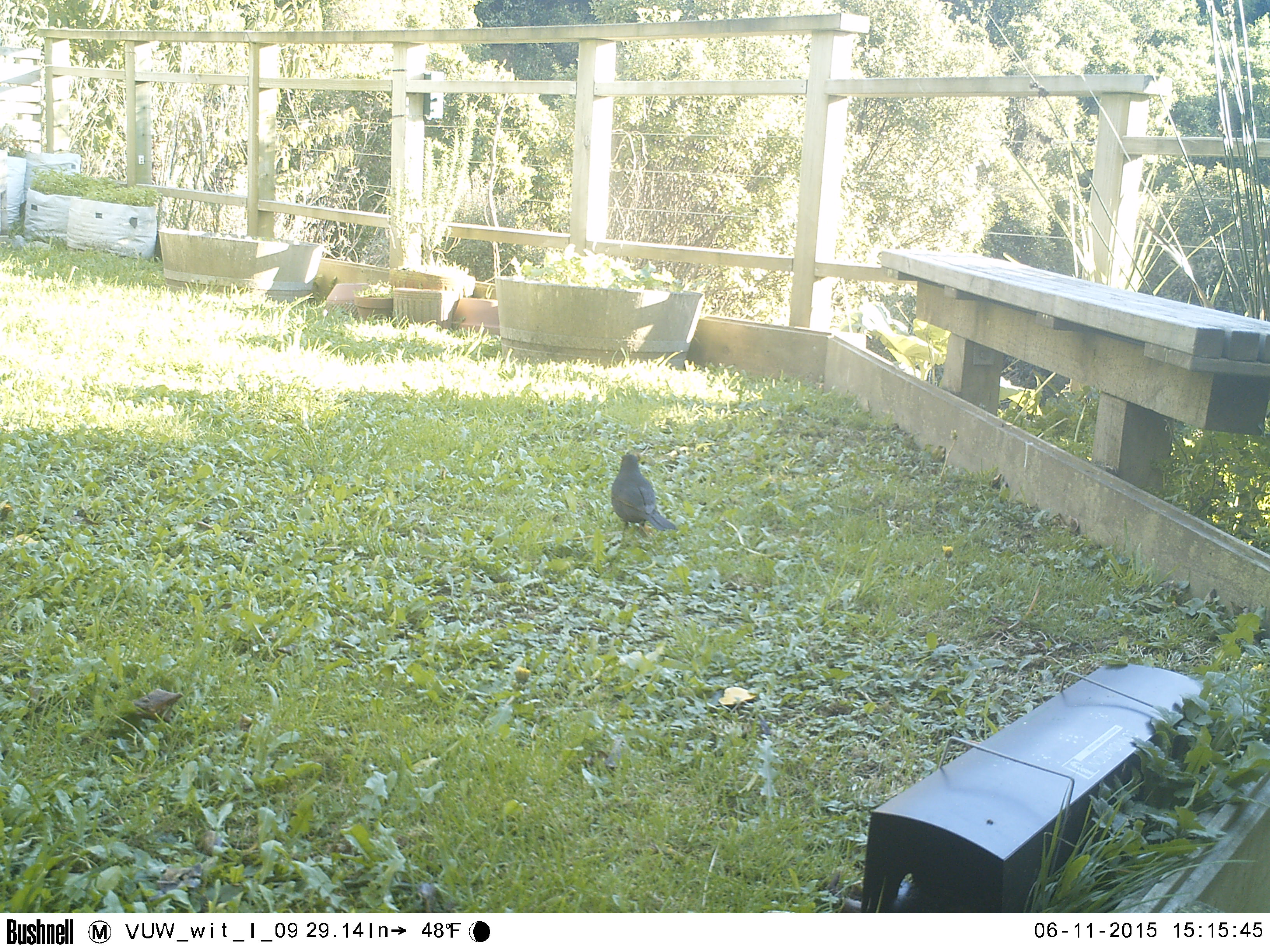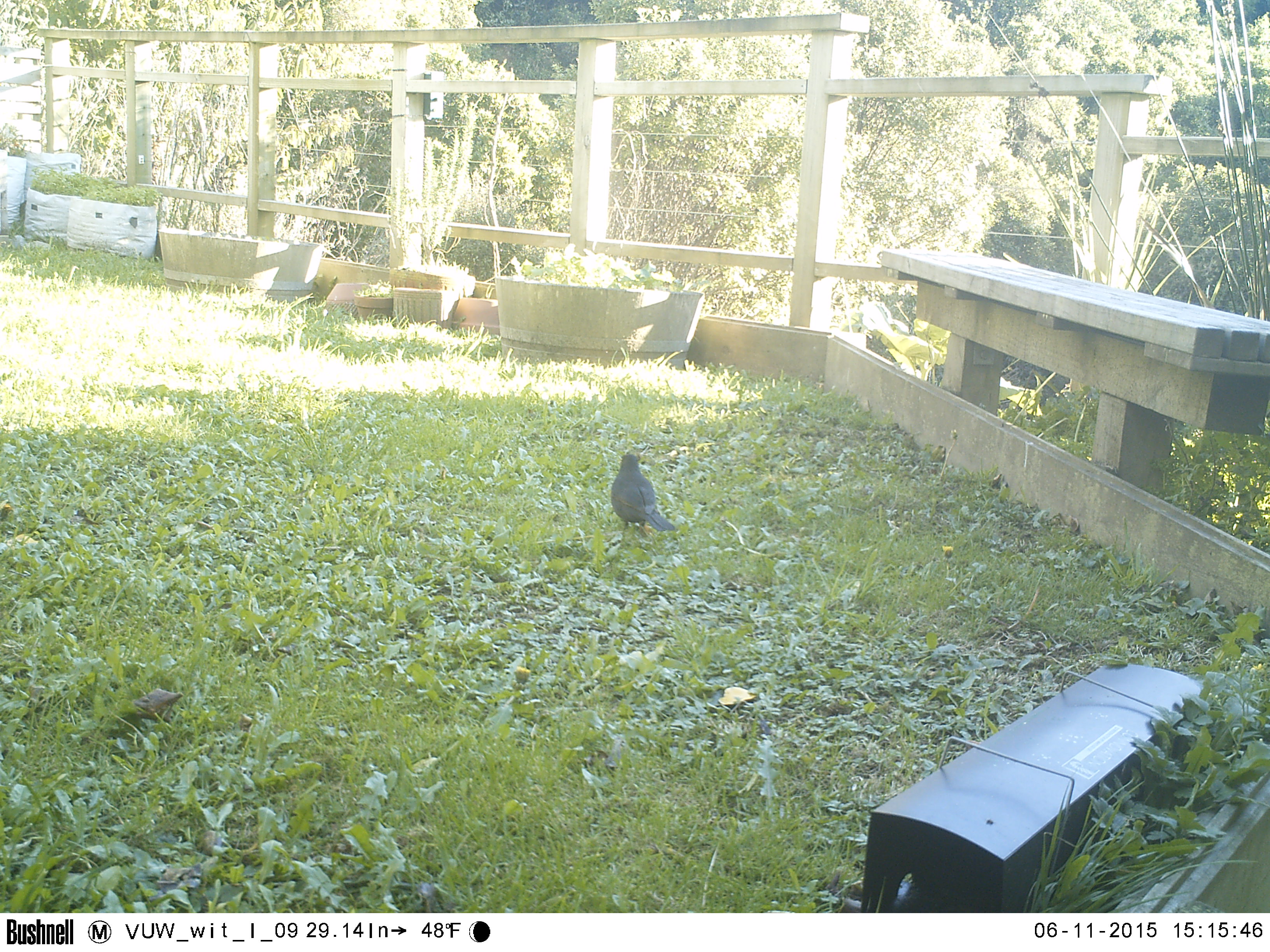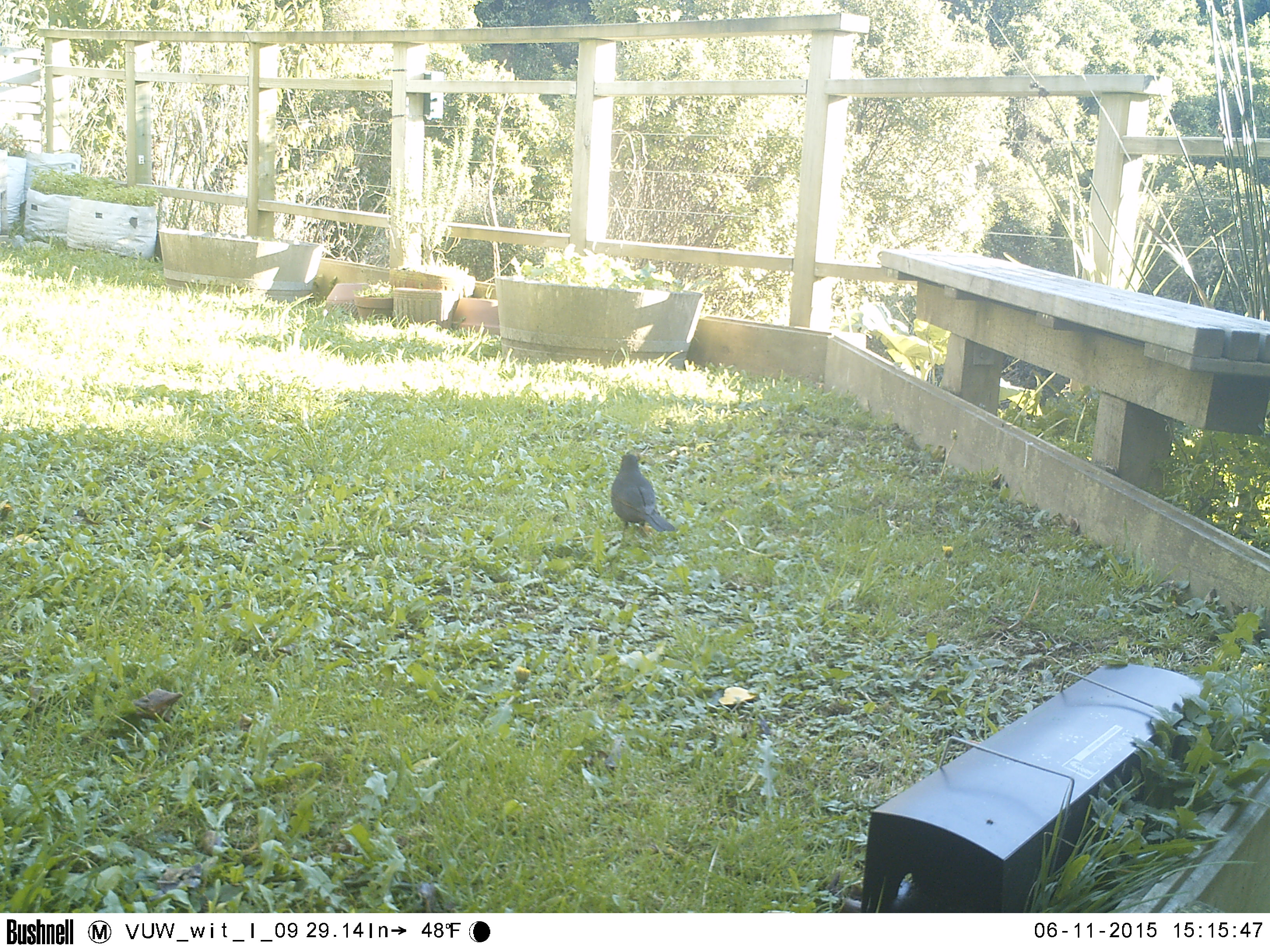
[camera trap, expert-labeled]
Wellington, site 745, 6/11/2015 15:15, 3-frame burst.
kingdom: Animalia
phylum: Chordata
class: Aves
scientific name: Aves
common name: bird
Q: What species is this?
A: Bird (Aves).